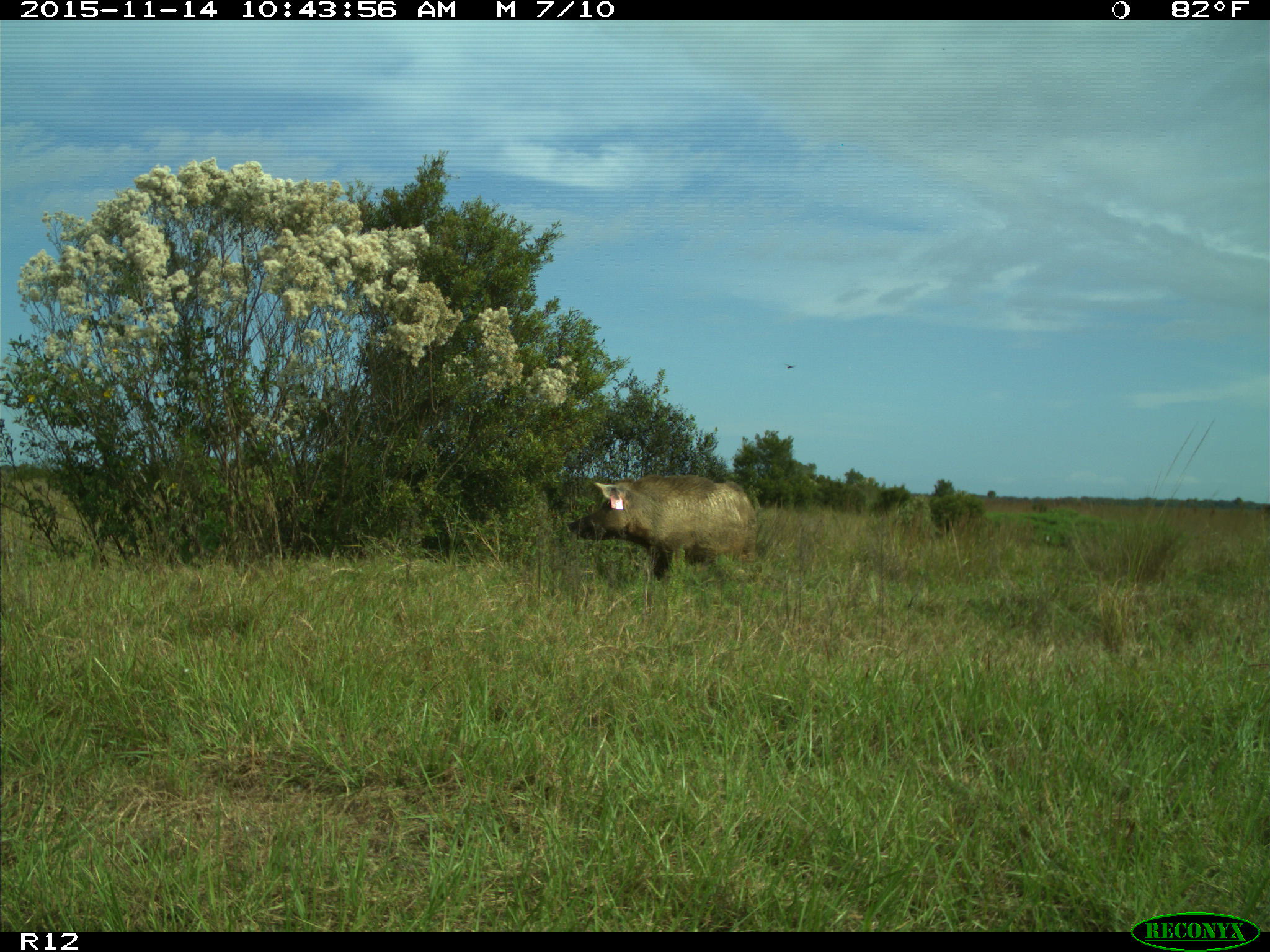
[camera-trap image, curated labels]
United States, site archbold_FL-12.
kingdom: Animalia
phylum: Chordata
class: Mammalia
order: Artiodactyla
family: Suidae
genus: Sus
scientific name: Sus scrofa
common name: wild boar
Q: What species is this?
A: Sus scrofa (wild boar).